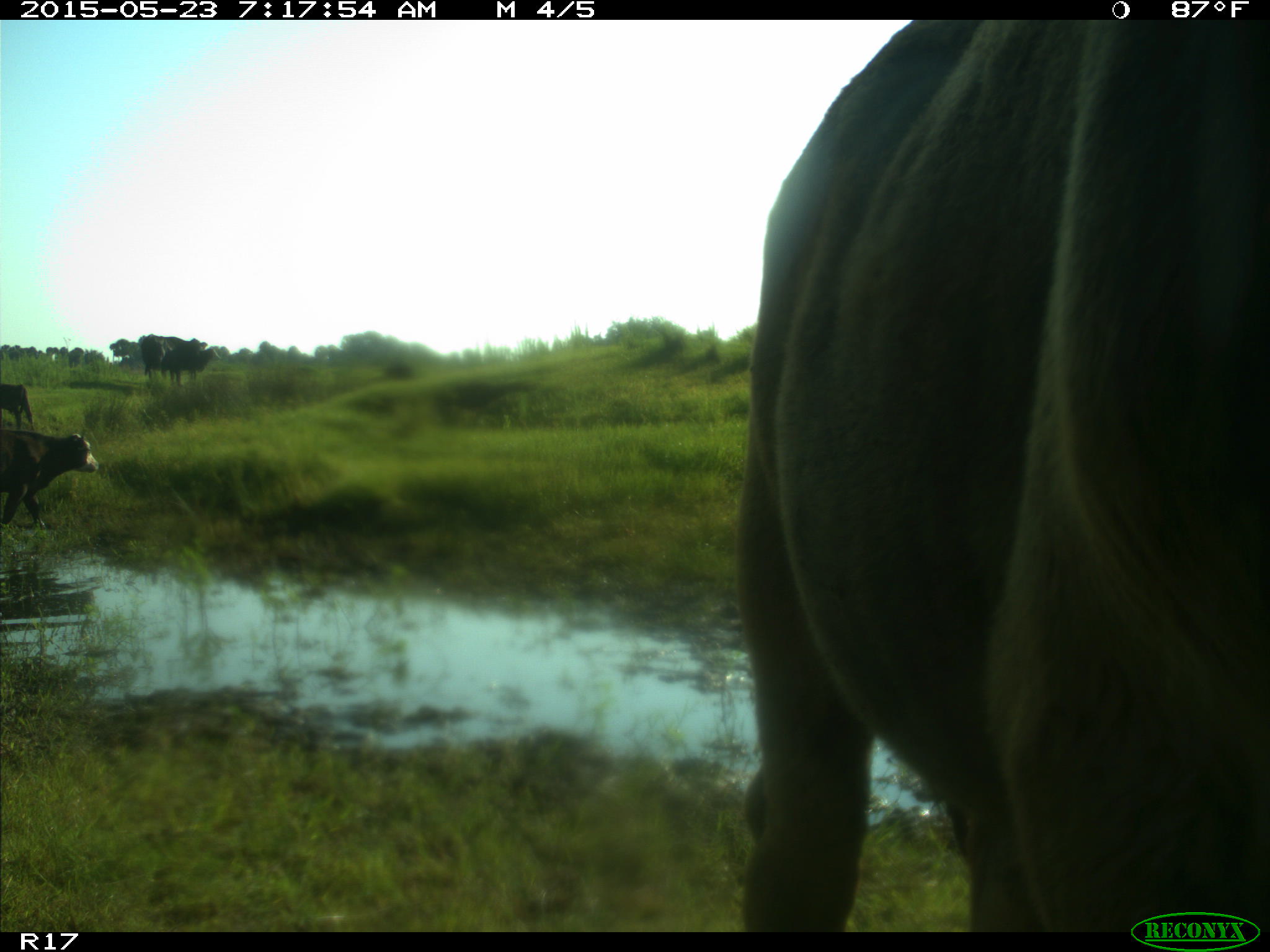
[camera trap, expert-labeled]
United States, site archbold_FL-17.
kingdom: Animalia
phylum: Chordata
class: Mammalia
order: Artiodactyla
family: Bovidae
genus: Bos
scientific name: Bos taurus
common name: domestic cow